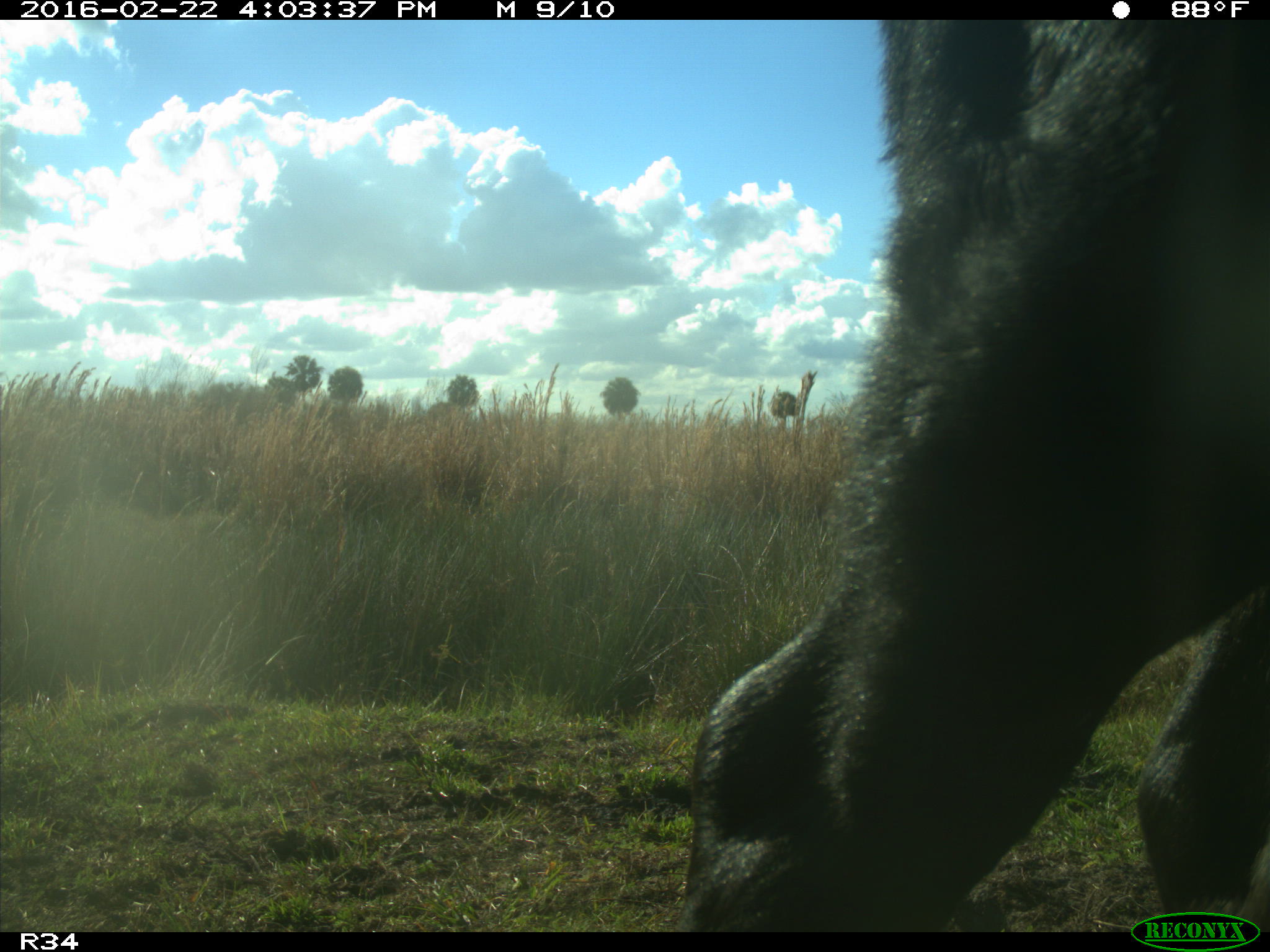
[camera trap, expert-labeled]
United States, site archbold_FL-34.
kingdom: Animalia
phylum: Chordata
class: Mammalia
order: Artiodactyla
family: Bovidae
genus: Bos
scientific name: Bos taurus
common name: domestic cow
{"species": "Bos taurus (domestic cow)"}